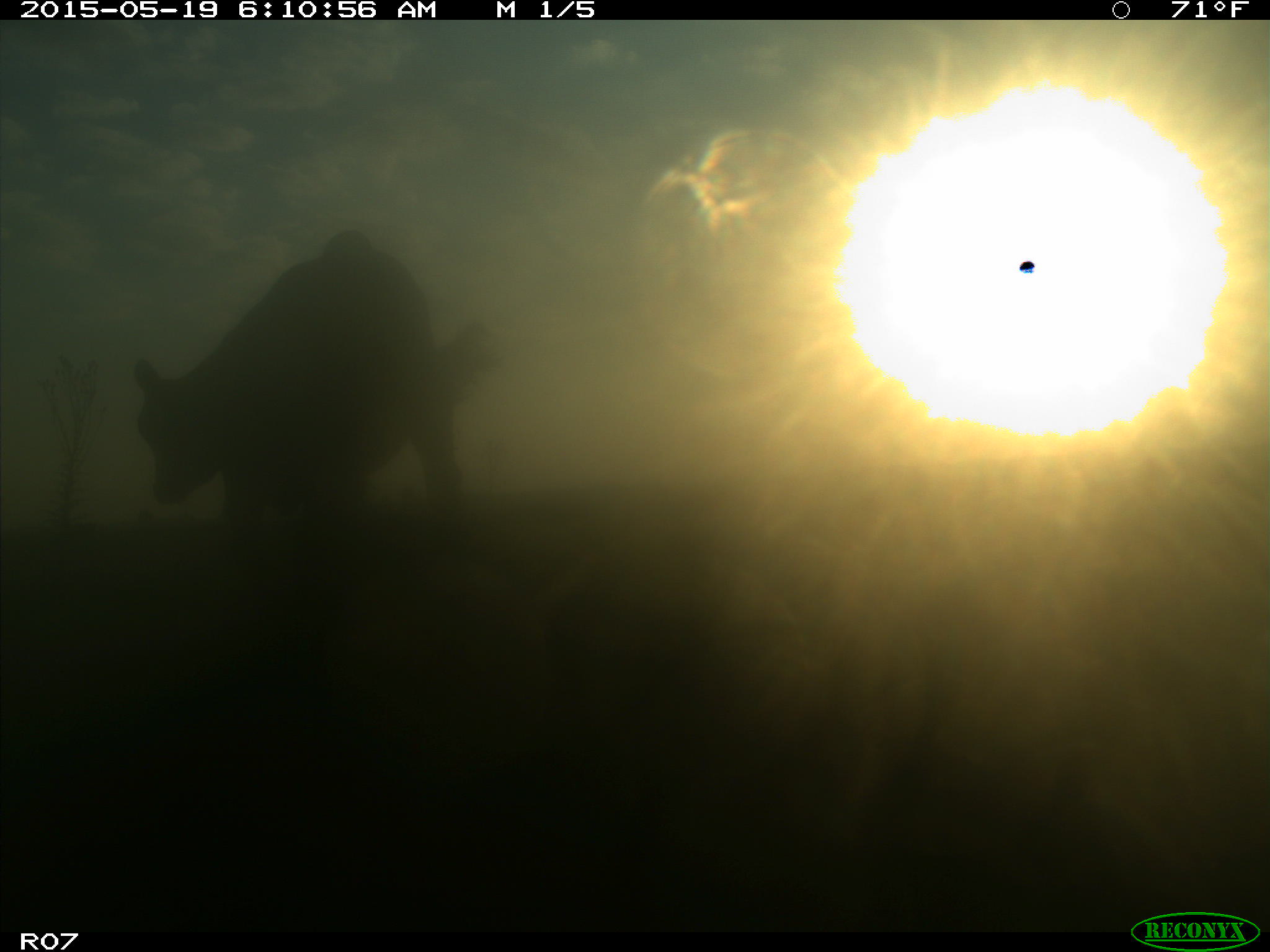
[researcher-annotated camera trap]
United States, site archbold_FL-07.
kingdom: Animalia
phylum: Chordata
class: Mammalia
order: Artiodactyla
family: Bovidae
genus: Bos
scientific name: Bos taurus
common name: domestic cow